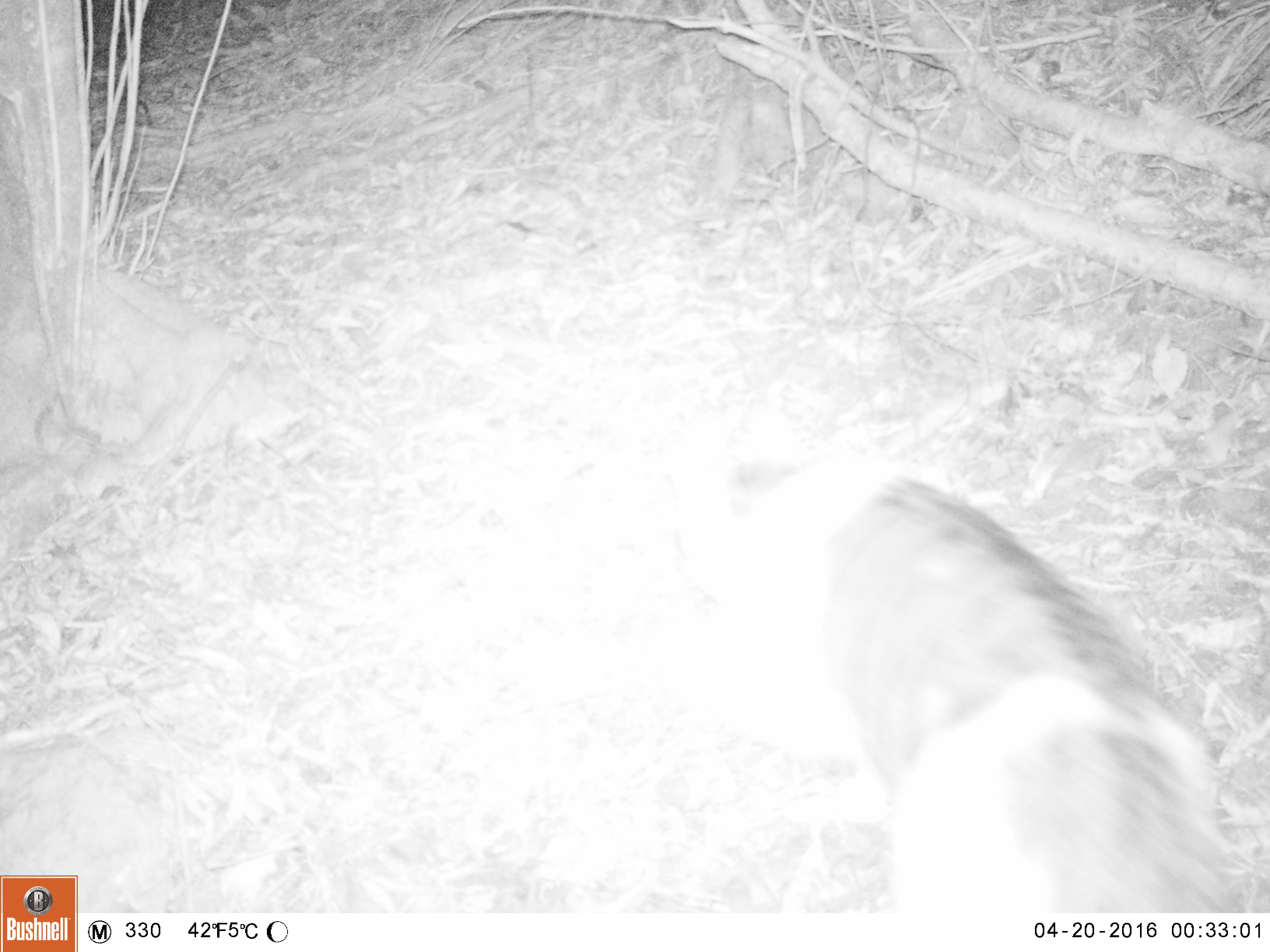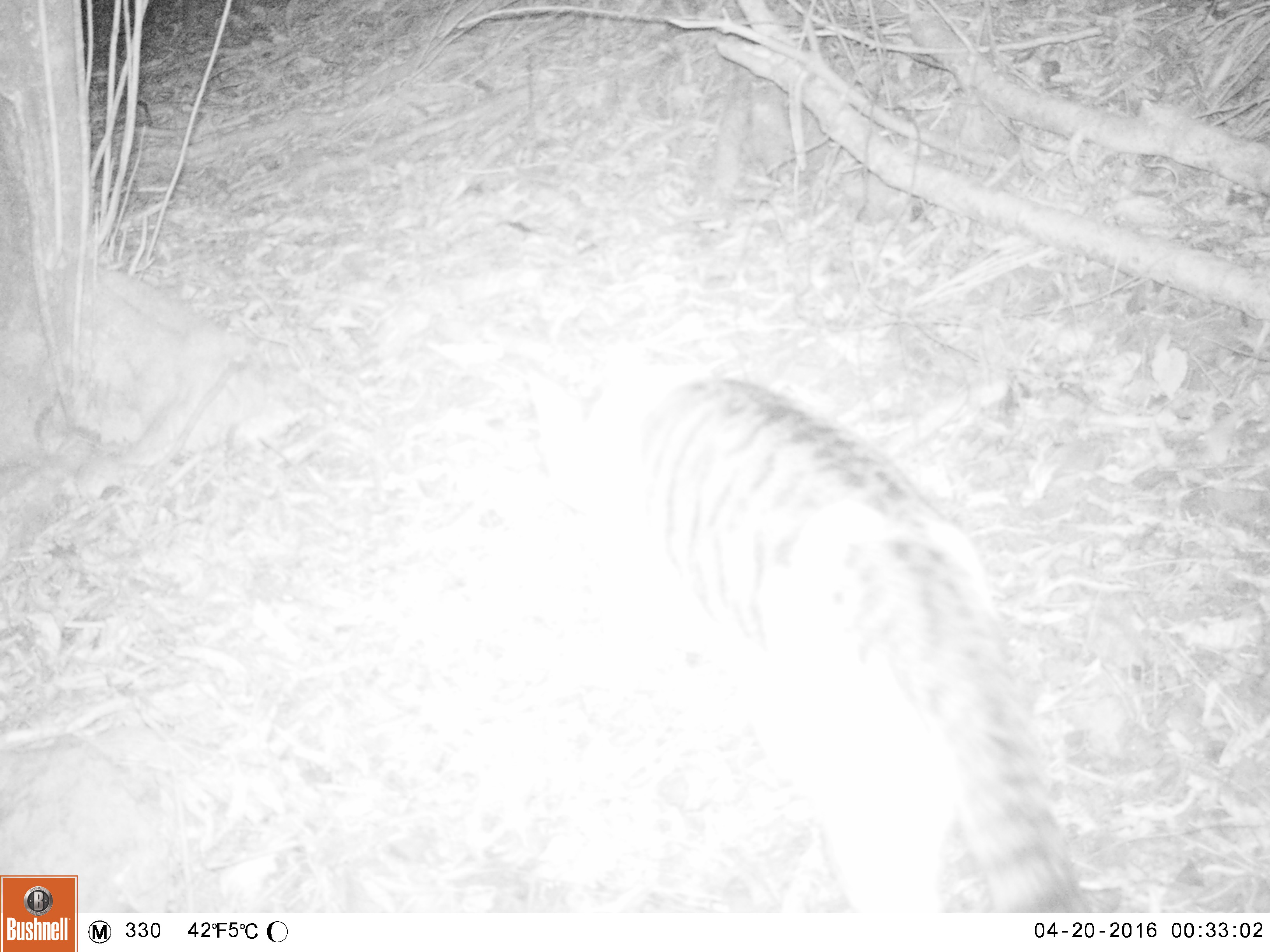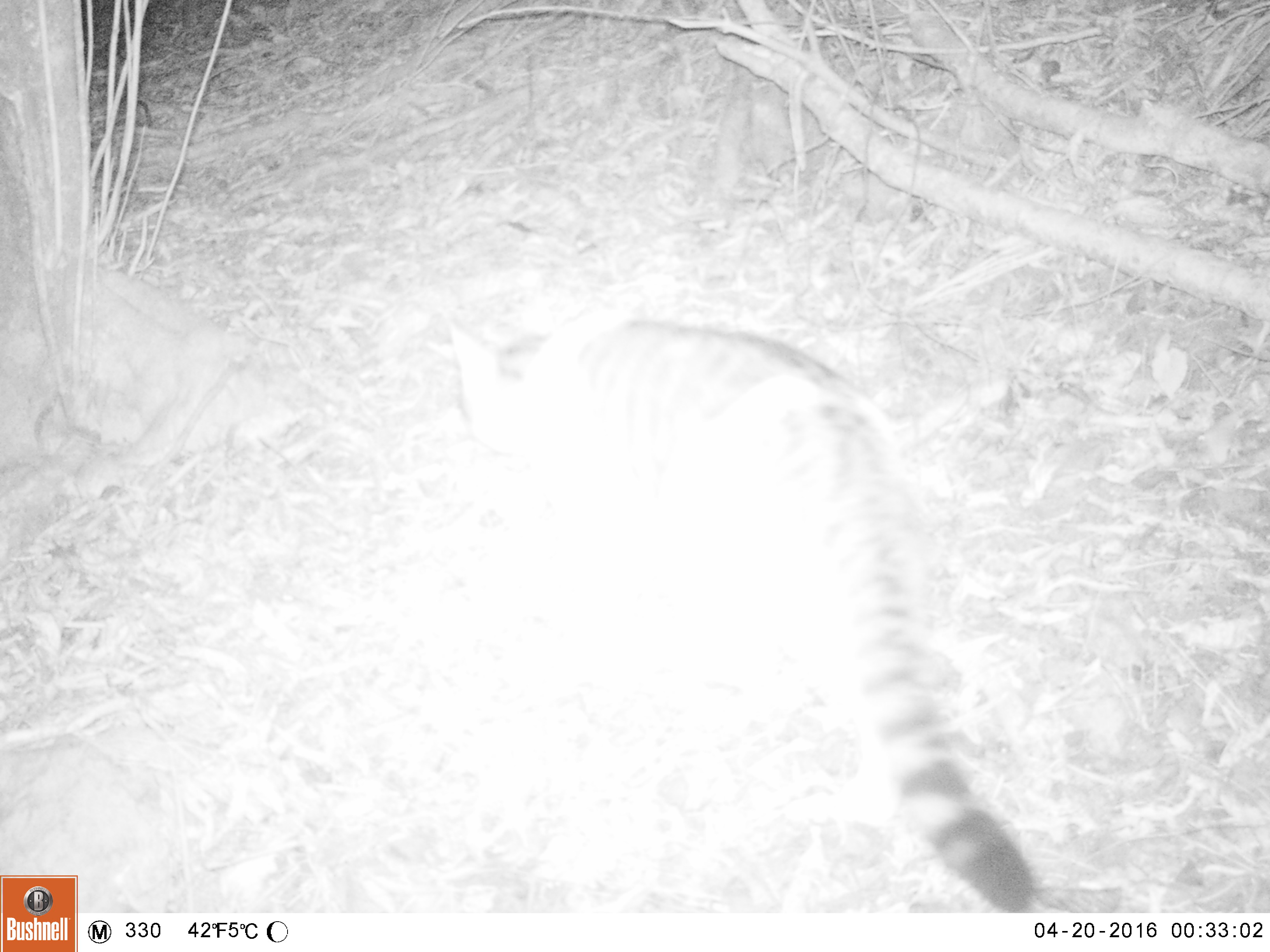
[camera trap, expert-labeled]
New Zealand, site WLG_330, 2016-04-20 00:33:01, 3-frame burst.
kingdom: Animalia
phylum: Chordata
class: Mammalia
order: Carnivora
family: Felidae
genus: Felis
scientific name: Felis catus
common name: domestic cat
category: cat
Cat (domestic cat) (Felis catus).